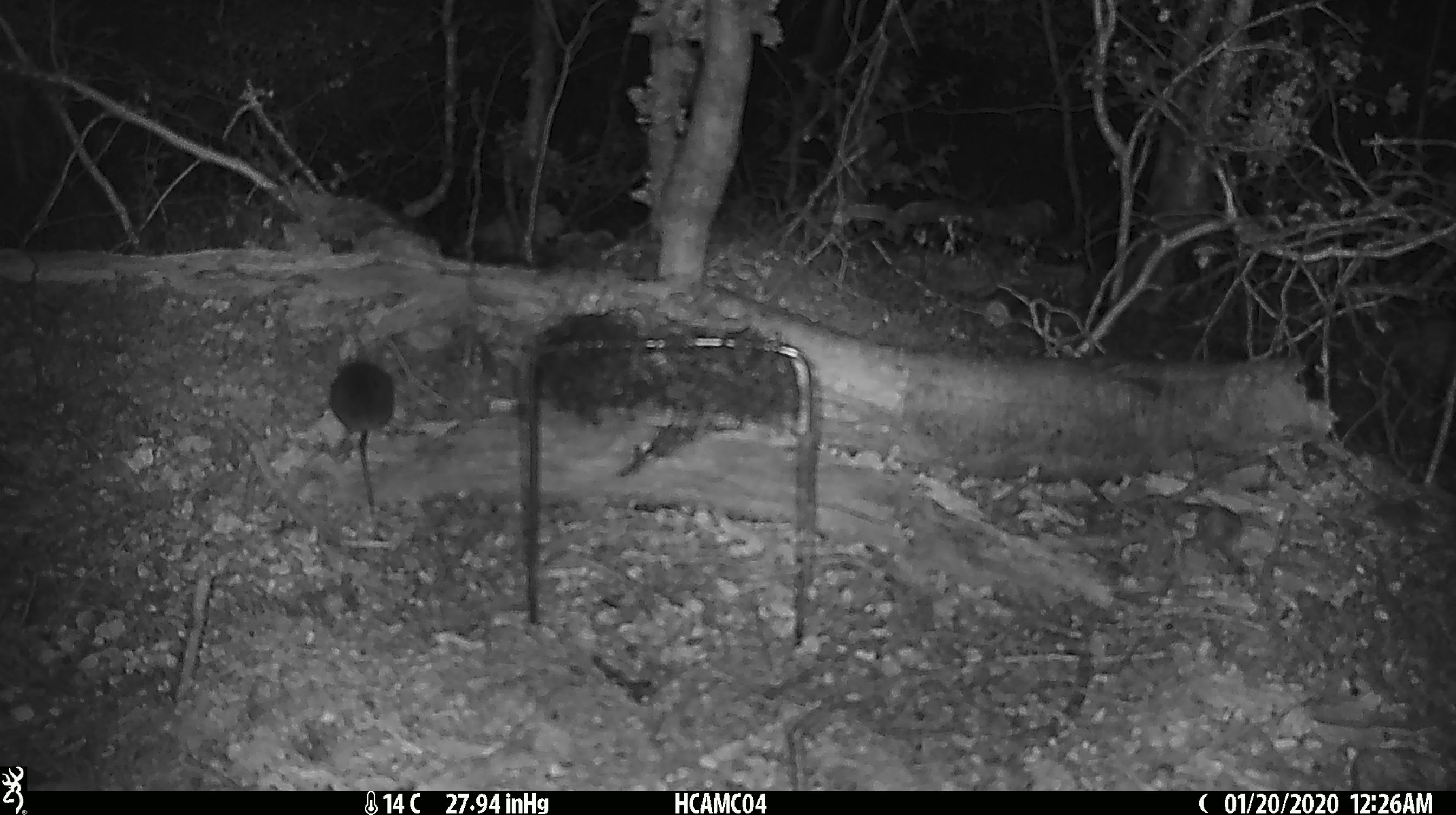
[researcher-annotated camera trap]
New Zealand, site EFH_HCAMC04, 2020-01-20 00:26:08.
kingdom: Animalia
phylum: Chordata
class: Mammalia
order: Rodentia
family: Muridae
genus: Mus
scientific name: Mus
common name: mouse